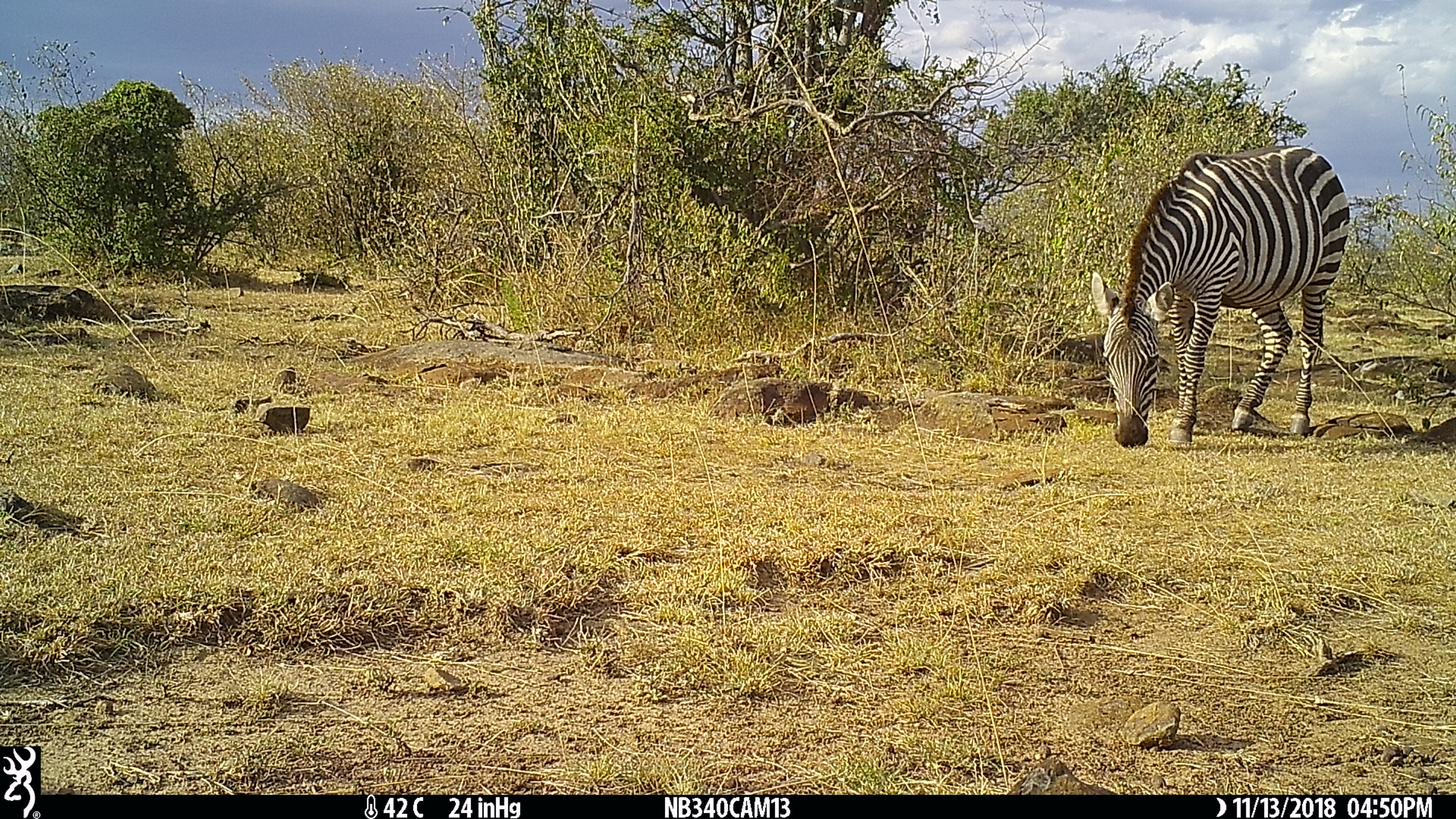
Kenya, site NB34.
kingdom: Animalia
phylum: Chordata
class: Mammalia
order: Perissodactyla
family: Equidae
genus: Equus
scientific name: Equus quagga burchellii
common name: burchell's zebra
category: zebra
Zebra (burchell's zebra) (Equus quagga burchellii).